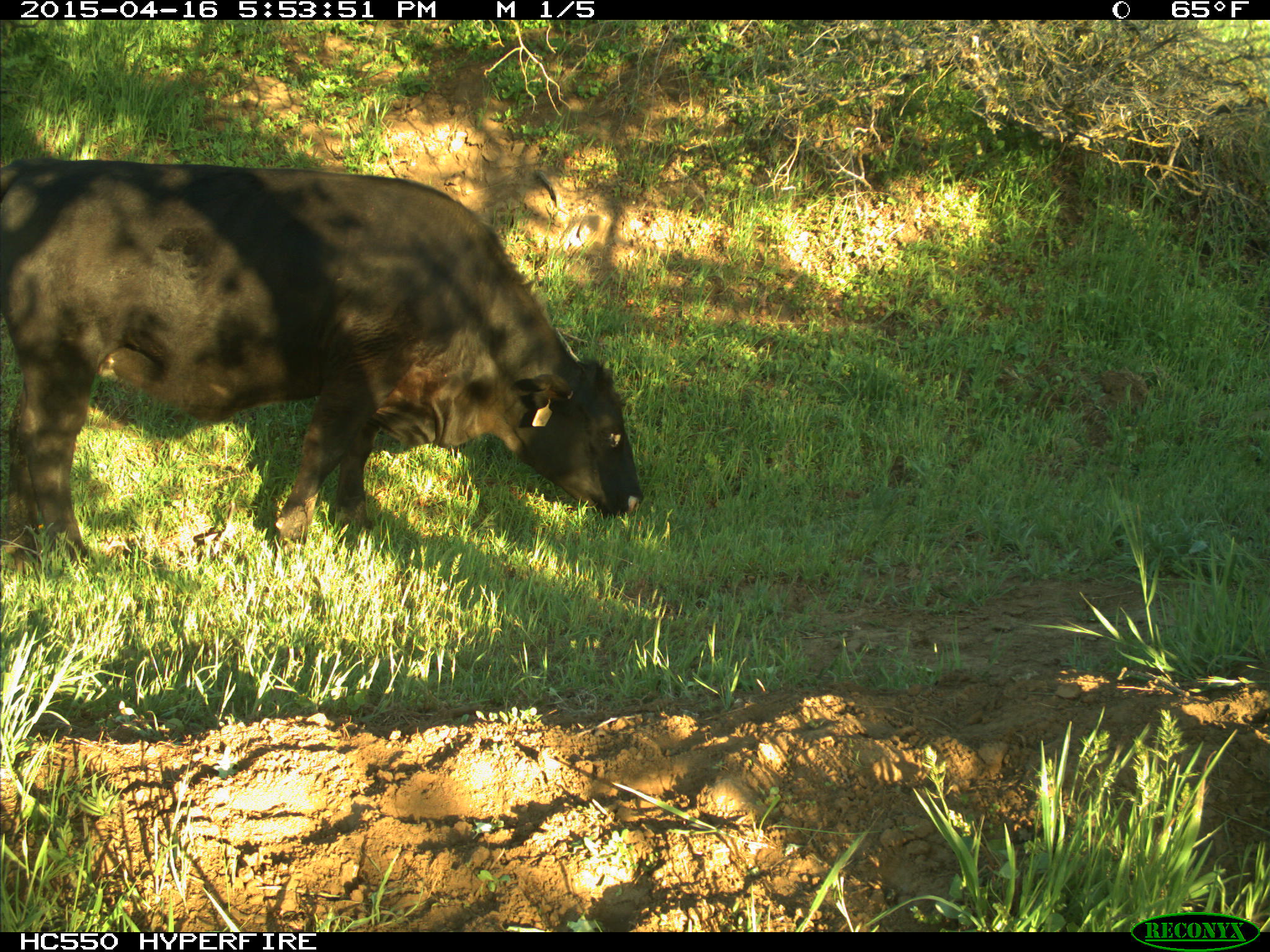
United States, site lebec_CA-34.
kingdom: Animalia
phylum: Chordata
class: Mammalia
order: Artiodactyla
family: Bovidae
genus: Bos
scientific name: Bos taurus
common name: domestic cow